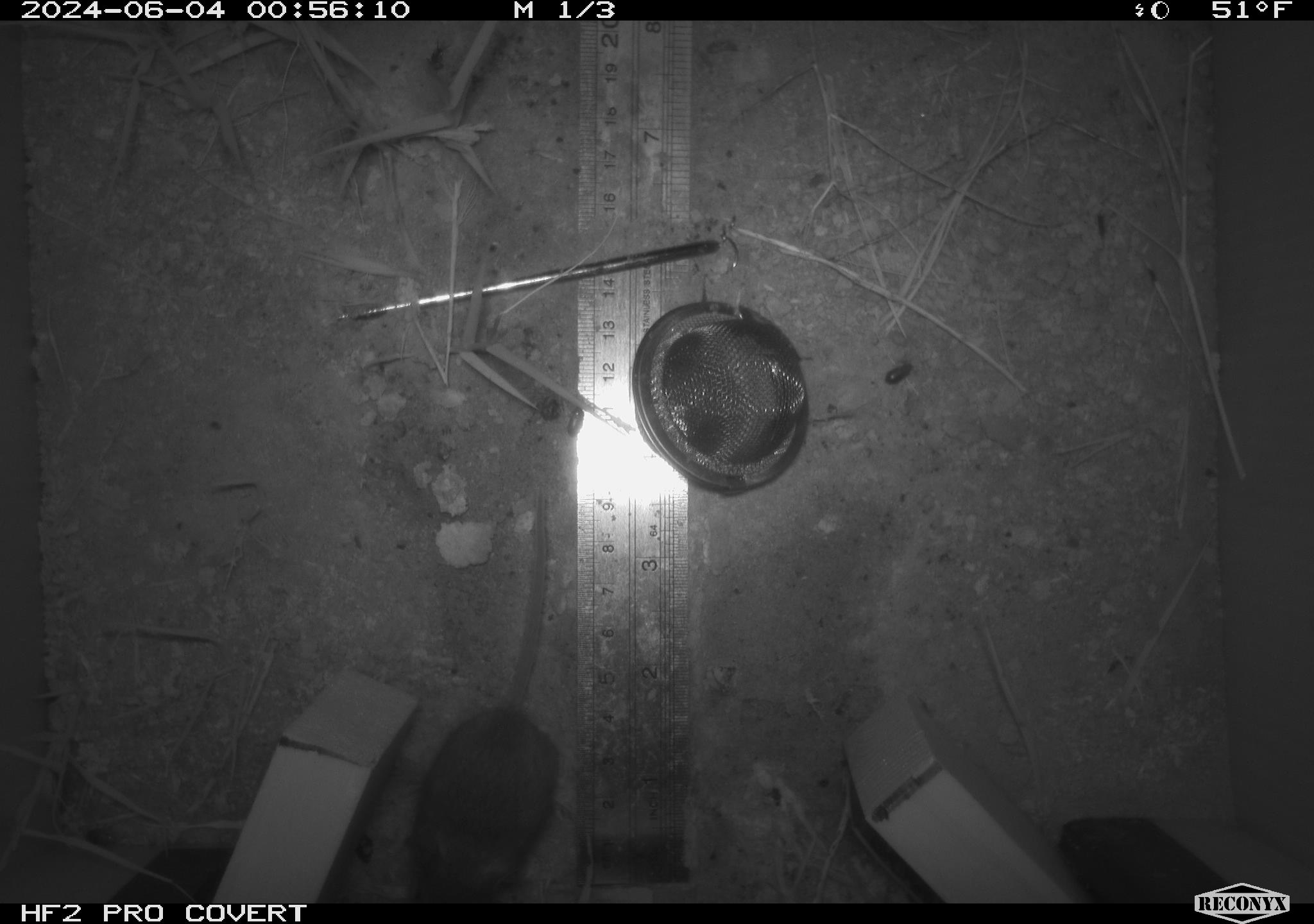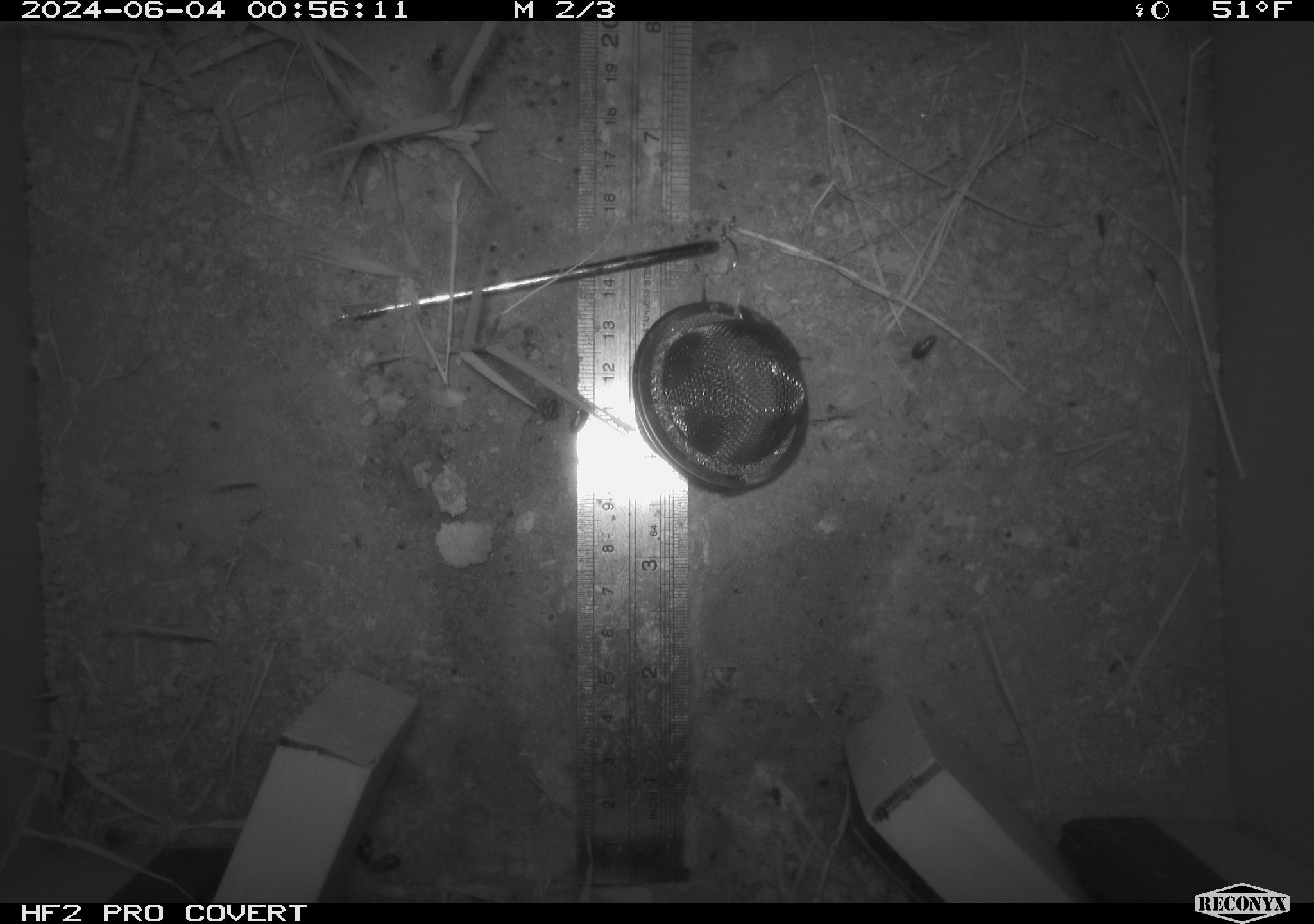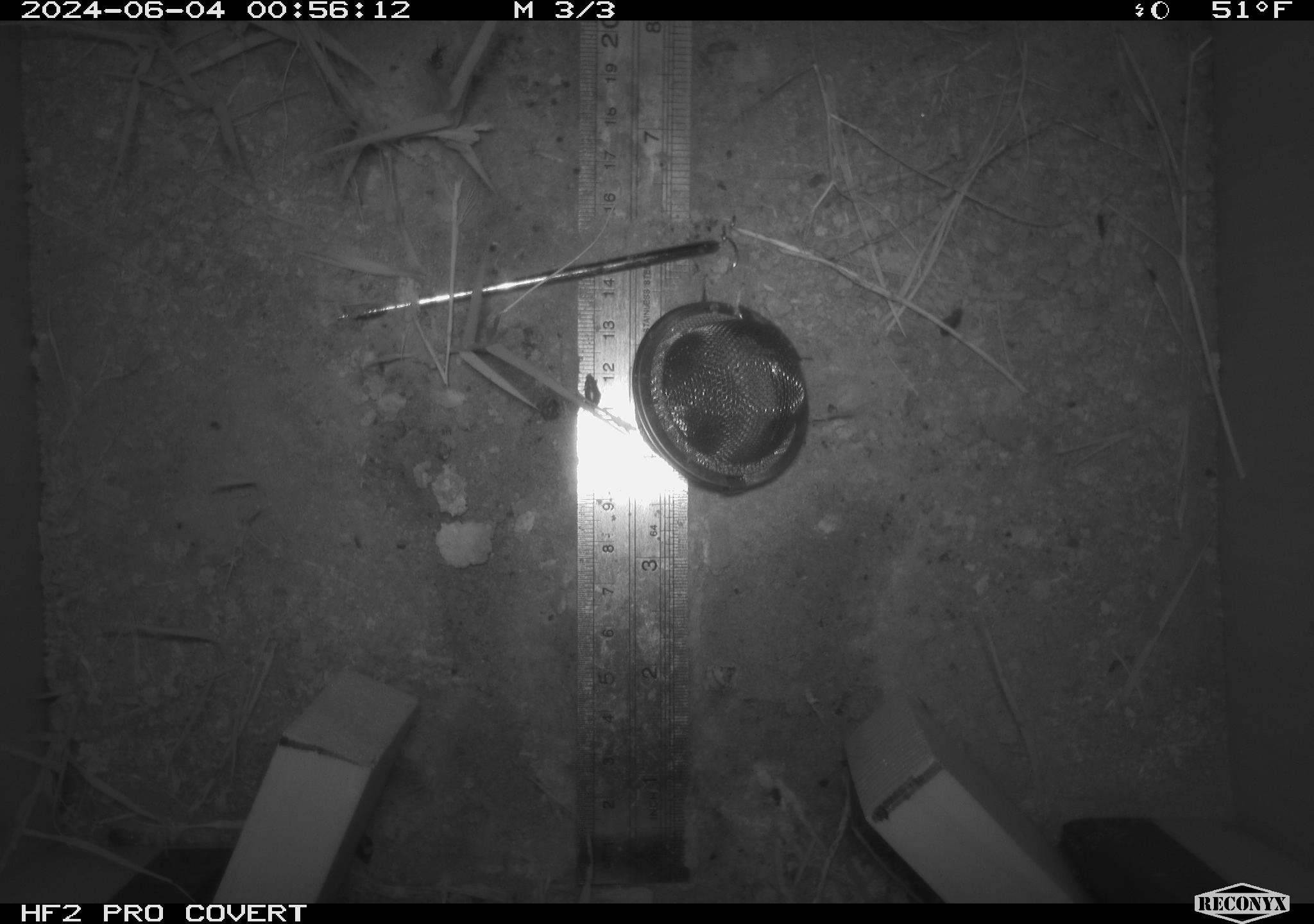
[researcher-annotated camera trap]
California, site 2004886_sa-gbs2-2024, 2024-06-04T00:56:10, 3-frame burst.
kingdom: Animalia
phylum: Chordata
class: Mammalia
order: Rodentia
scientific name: Rodentia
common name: mouse species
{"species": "mouse species (Rodentia)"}